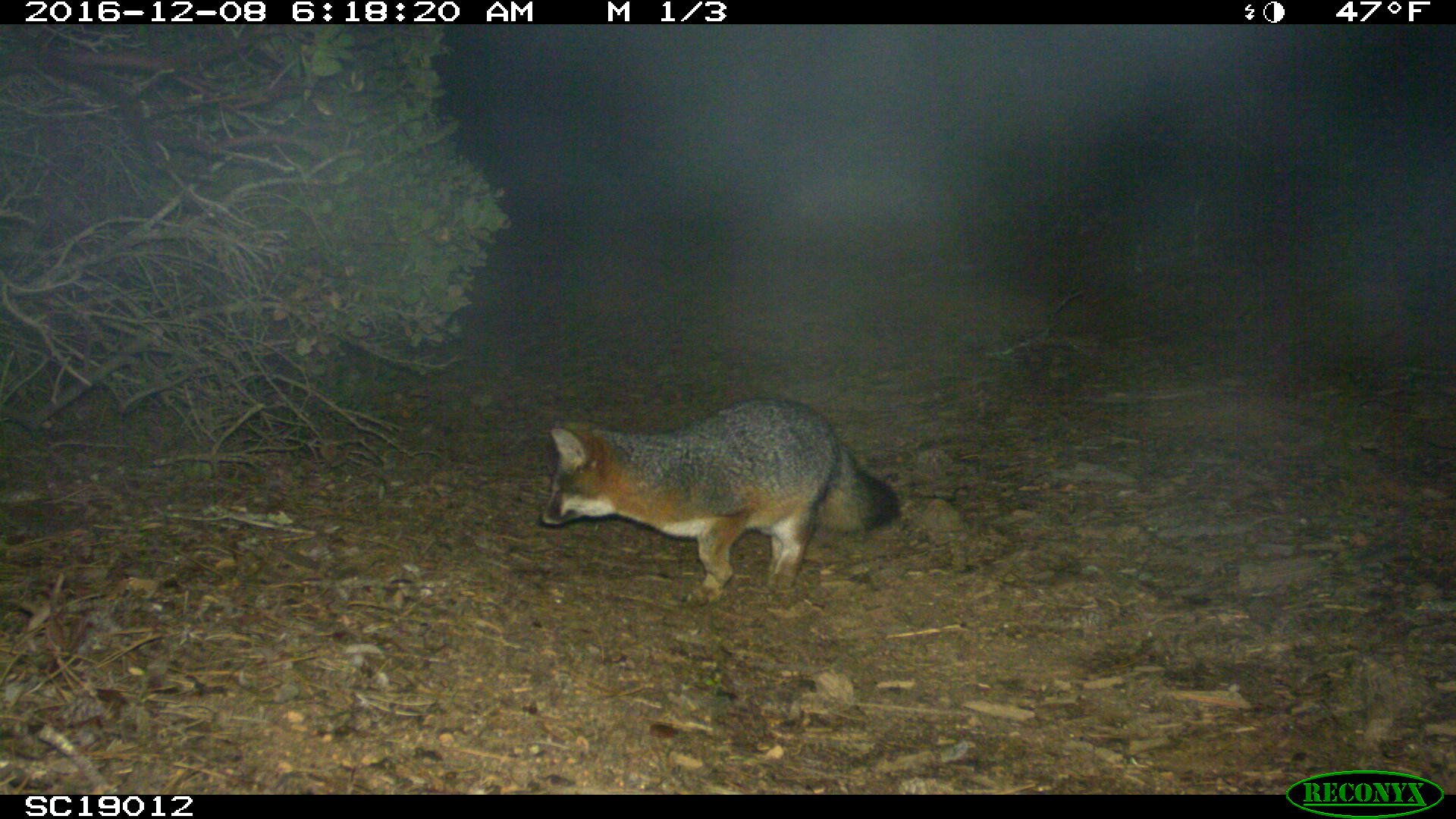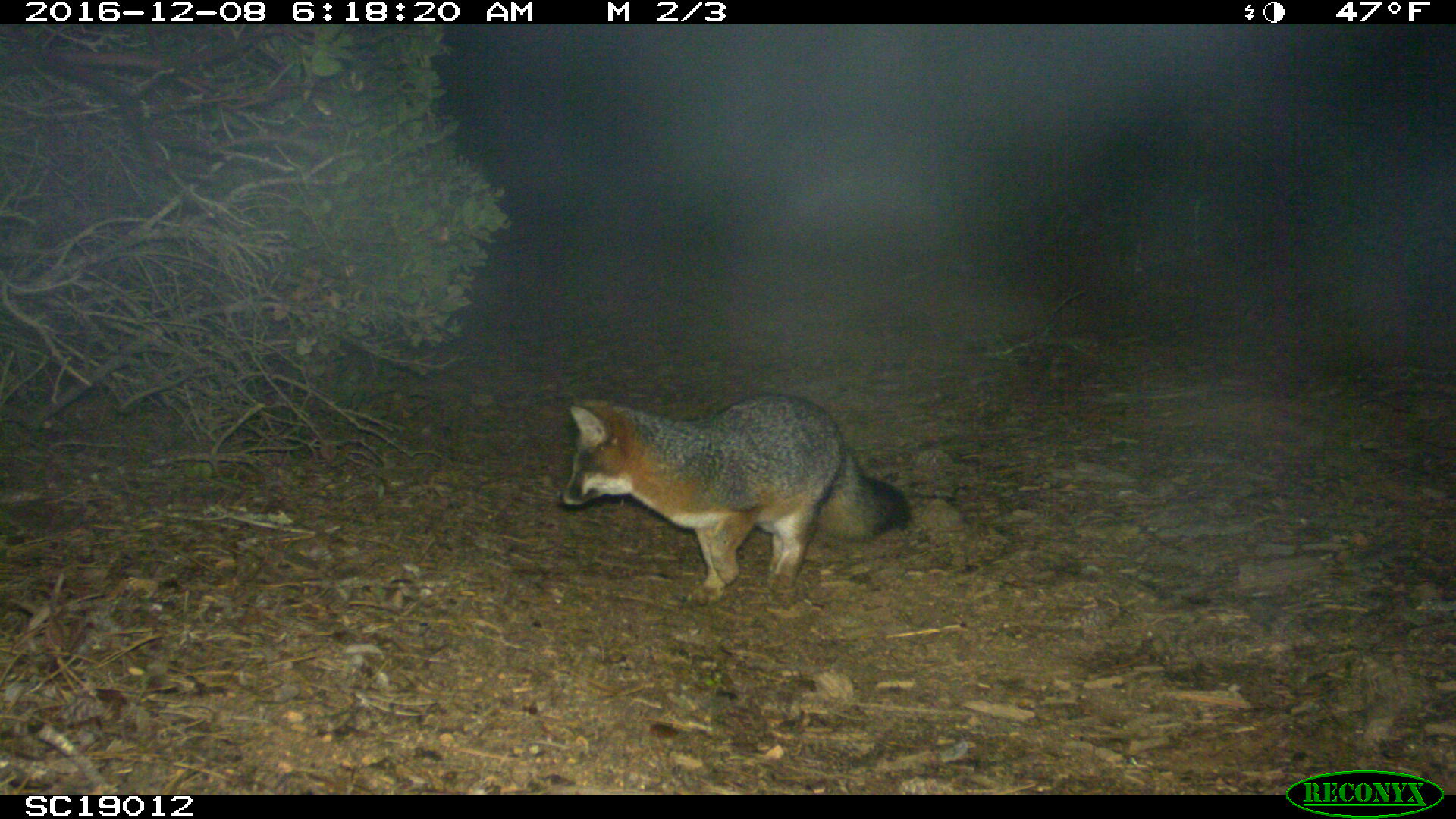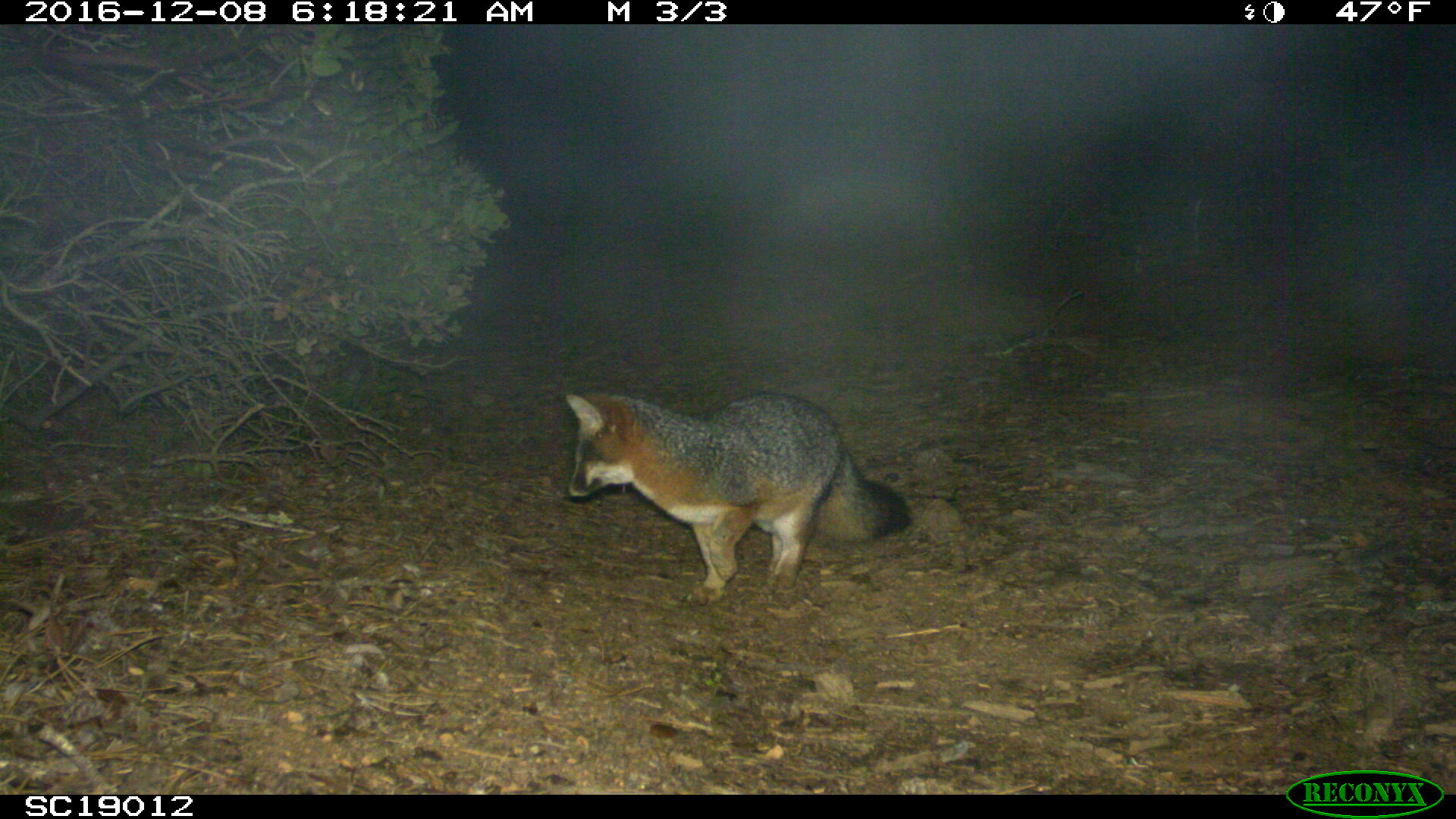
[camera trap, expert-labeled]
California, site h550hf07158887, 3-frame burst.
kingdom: Animalia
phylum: Chordata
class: Mammalia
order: Carnivora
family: Canidae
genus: Urocyon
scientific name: Urocyon littoralis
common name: island fox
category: fox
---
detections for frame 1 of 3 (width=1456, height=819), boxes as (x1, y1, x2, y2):
fox: (536, 397, 902, 610)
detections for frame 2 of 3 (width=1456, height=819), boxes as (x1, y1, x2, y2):
fox: (560, 391, 912, 605)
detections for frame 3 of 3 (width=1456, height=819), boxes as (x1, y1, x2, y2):
fox: (557, 391, 914, 609)